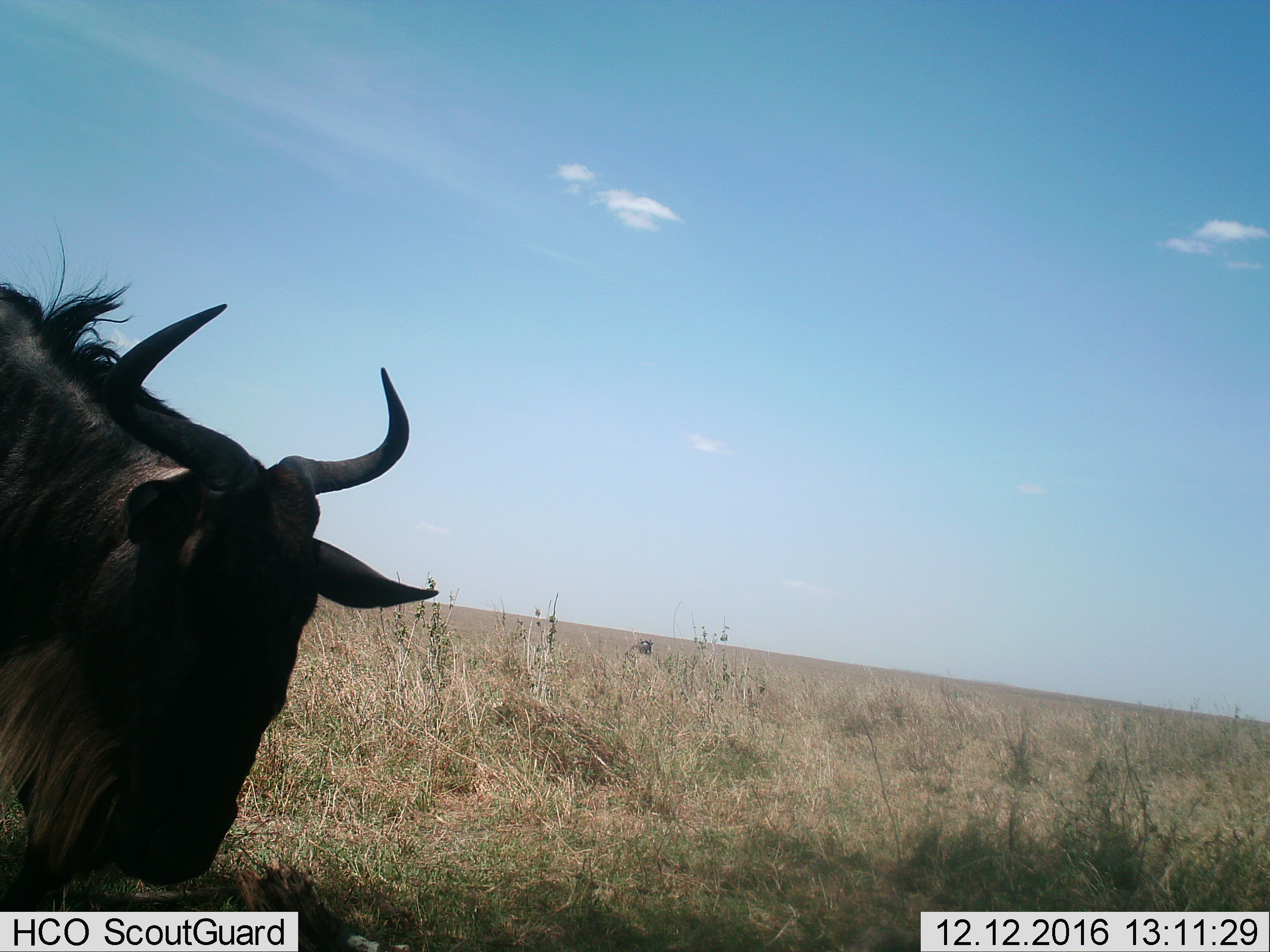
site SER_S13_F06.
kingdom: Animalia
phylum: Chordata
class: Mammalia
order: Artiodactyla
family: Bovidae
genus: Connochaetes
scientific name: Connochaetes taurinus taurinus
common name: blue wildebeest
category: wildebeestblue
Wildebeestblue (blue wildebeest) (Connochaetes taurinus taurinus), count 1. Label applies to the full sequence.